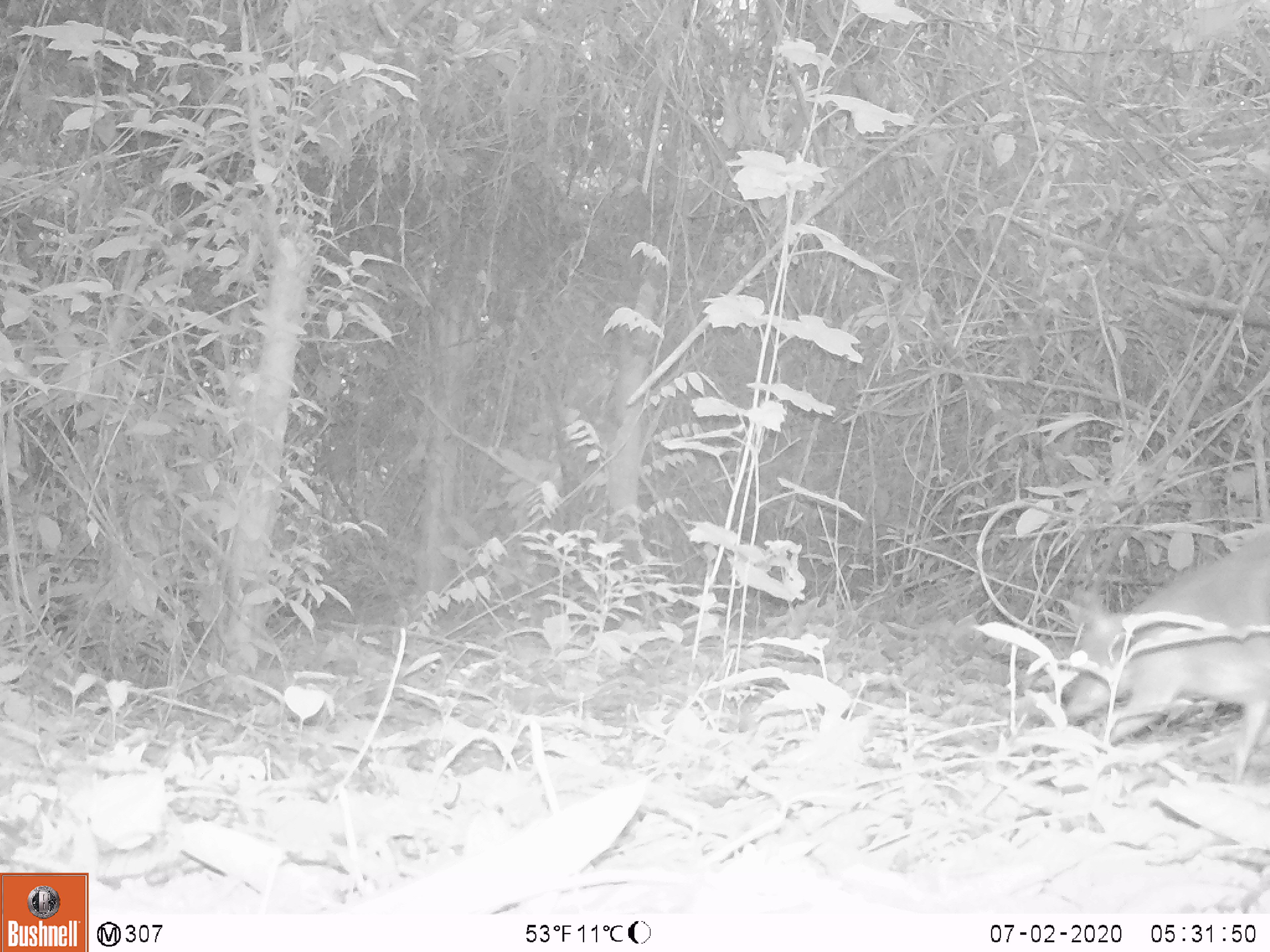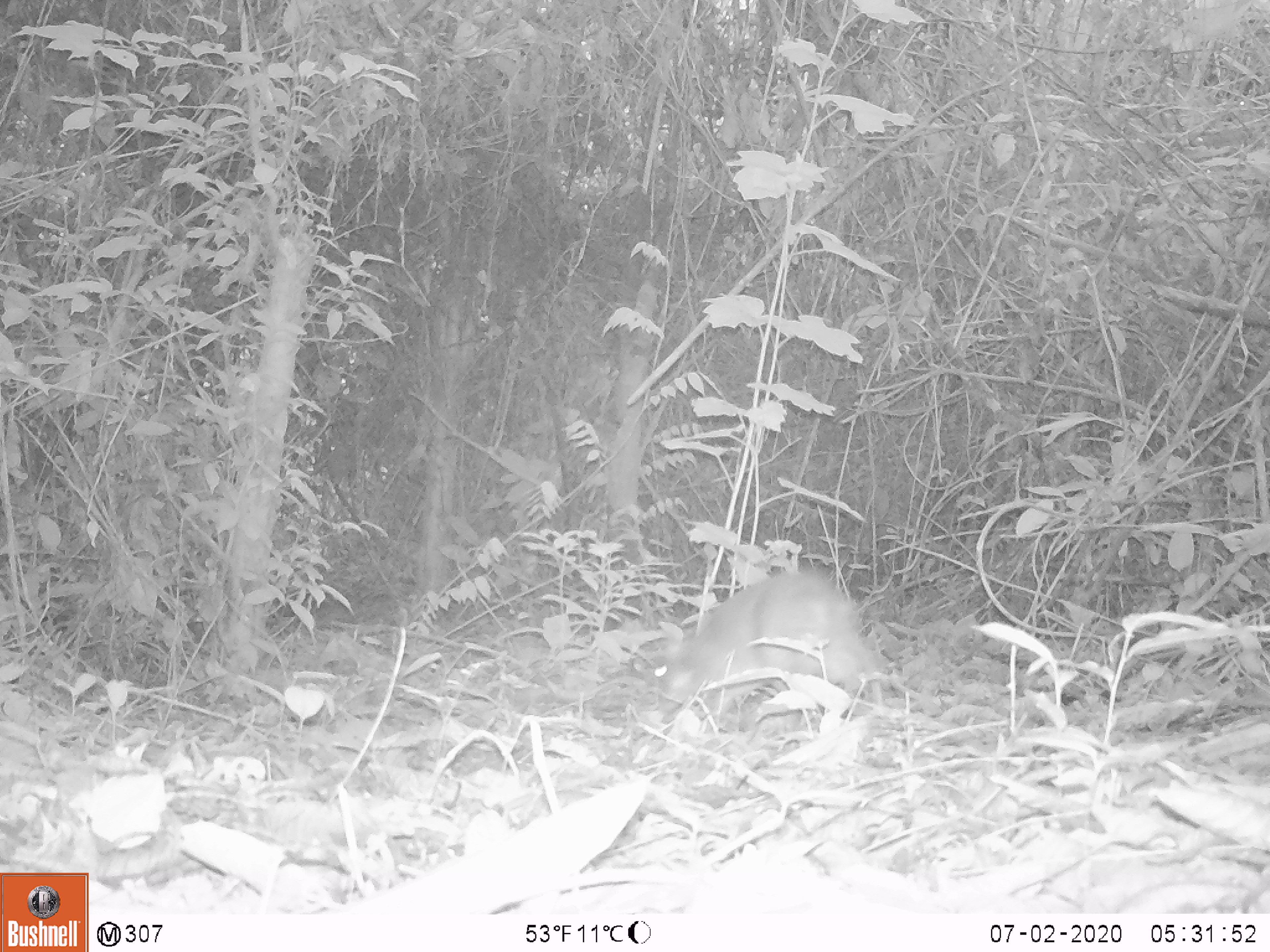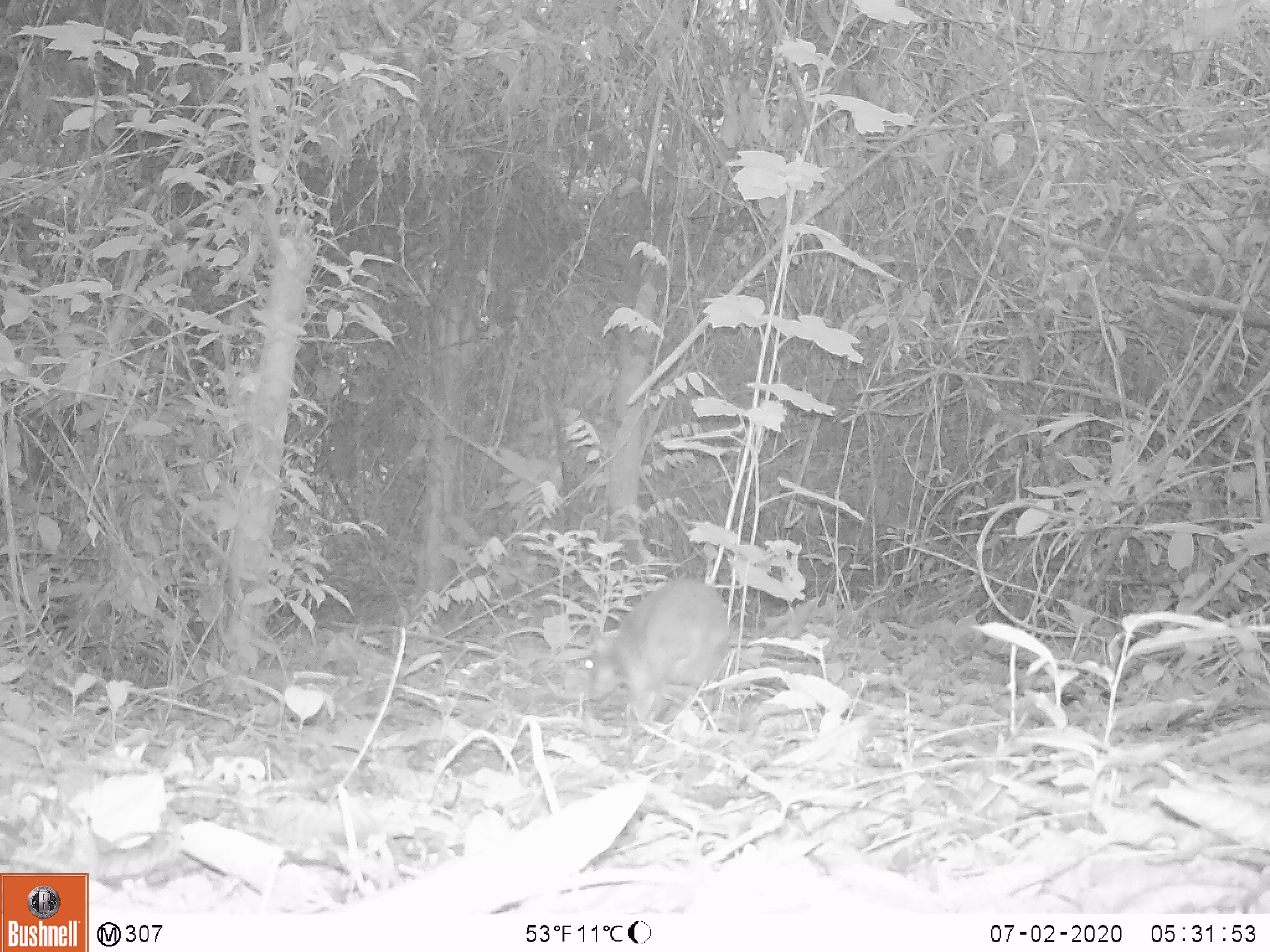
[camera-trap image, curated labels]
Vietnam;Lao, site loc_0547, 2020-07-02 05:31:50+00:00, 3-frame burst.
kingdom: Animalia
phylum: Chordata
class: Mammalia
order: Artiodactyla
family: Tragulidae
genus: Moschiola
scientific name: Moschiola meminna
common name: chevrotain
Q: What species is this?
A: Chevrotain (Moschiola meminna).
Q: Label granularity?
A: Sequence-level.